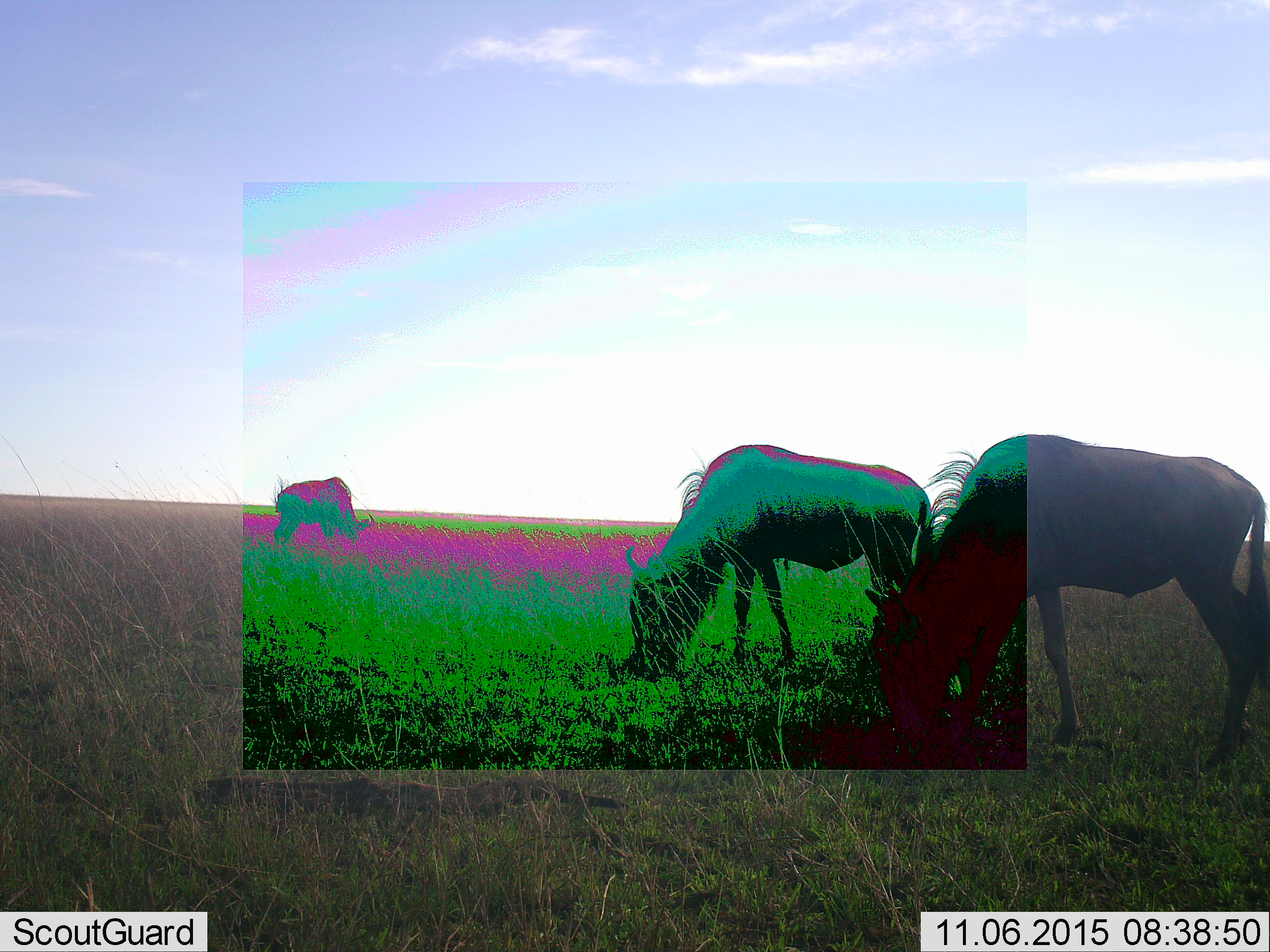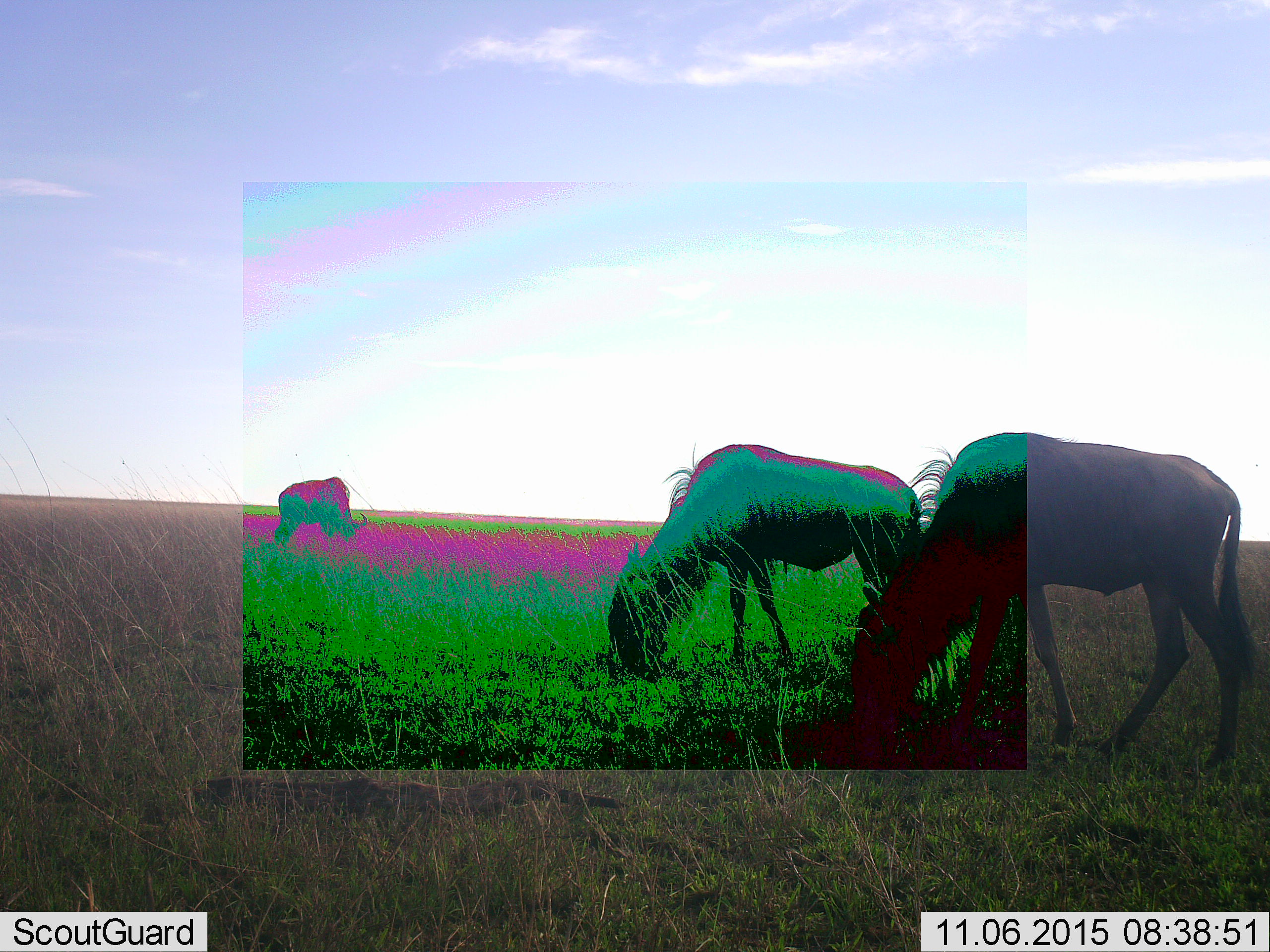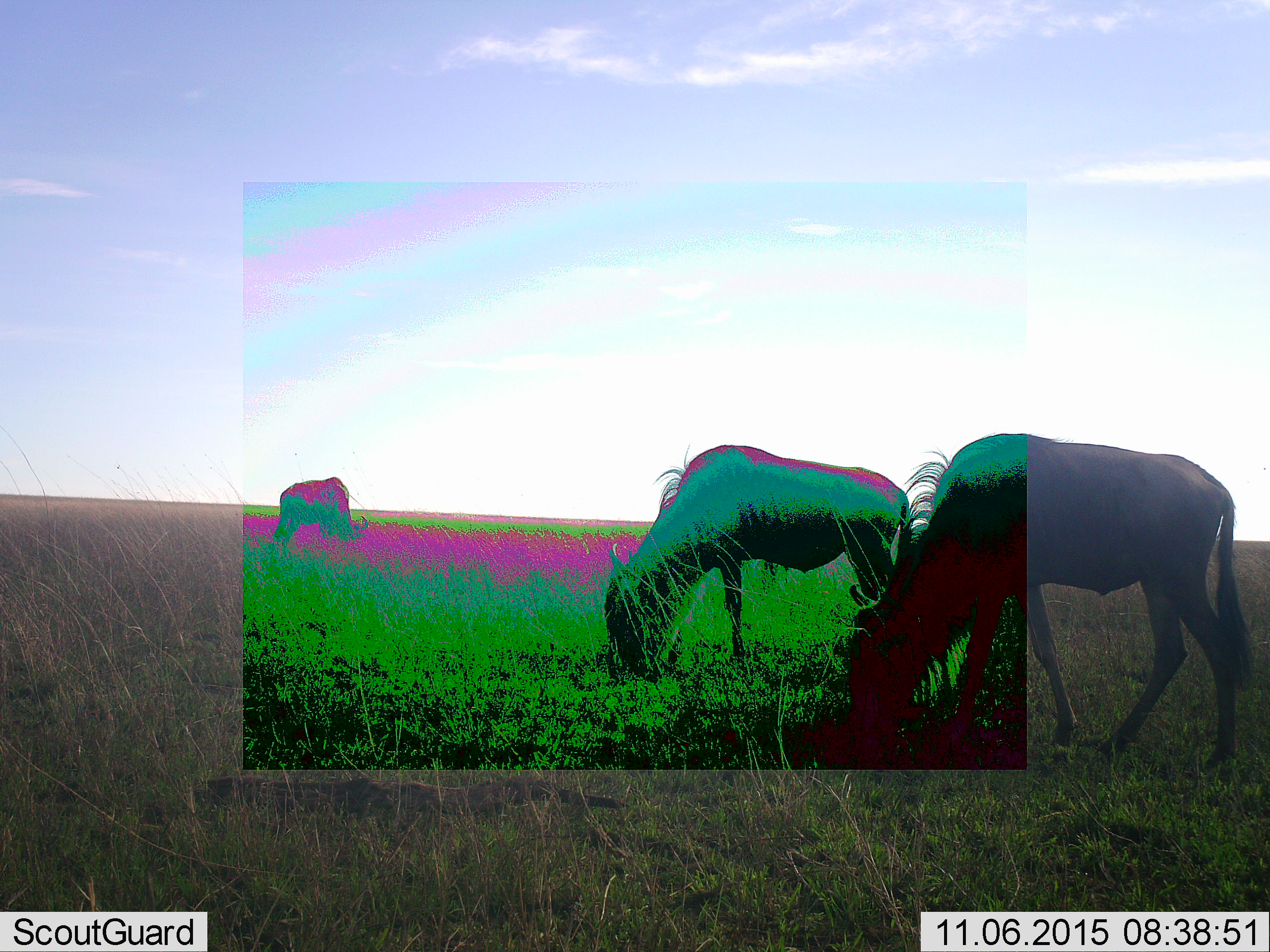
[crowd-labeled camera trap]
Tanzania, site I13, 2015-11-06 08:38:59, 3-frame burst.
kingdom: Animalia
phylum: Chordata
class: Mammalia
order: Artiodactyla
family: Bovidae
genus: Connochaetes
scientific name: Connochaetes taurinus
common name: blue wildebeest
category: wildebeest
Wildebeest (blue wildebeest) (Connochaetes taurinus), count 3. Behavior (volunteer vote fractions): standing 17%, resting 0%, moving 0%, interacting 0%. Young present (vote fraction): 0%. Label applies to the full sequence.